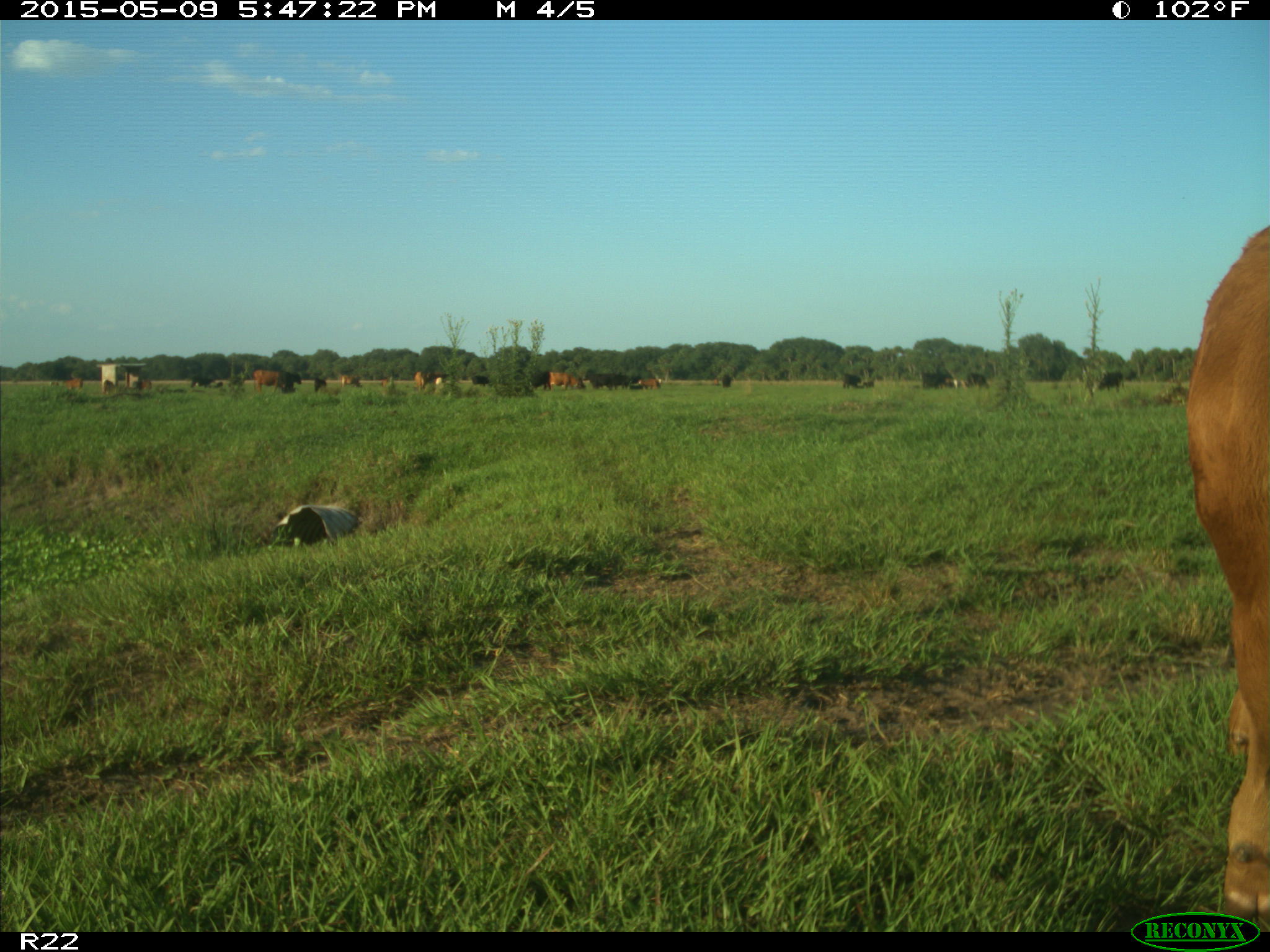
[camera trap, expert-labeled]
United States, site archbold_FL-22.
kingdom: Animalia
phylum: Chordata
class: Mammalia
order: Artiodactyla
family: Bovidae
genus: Bos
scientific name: Bos taurus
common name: domestic cow